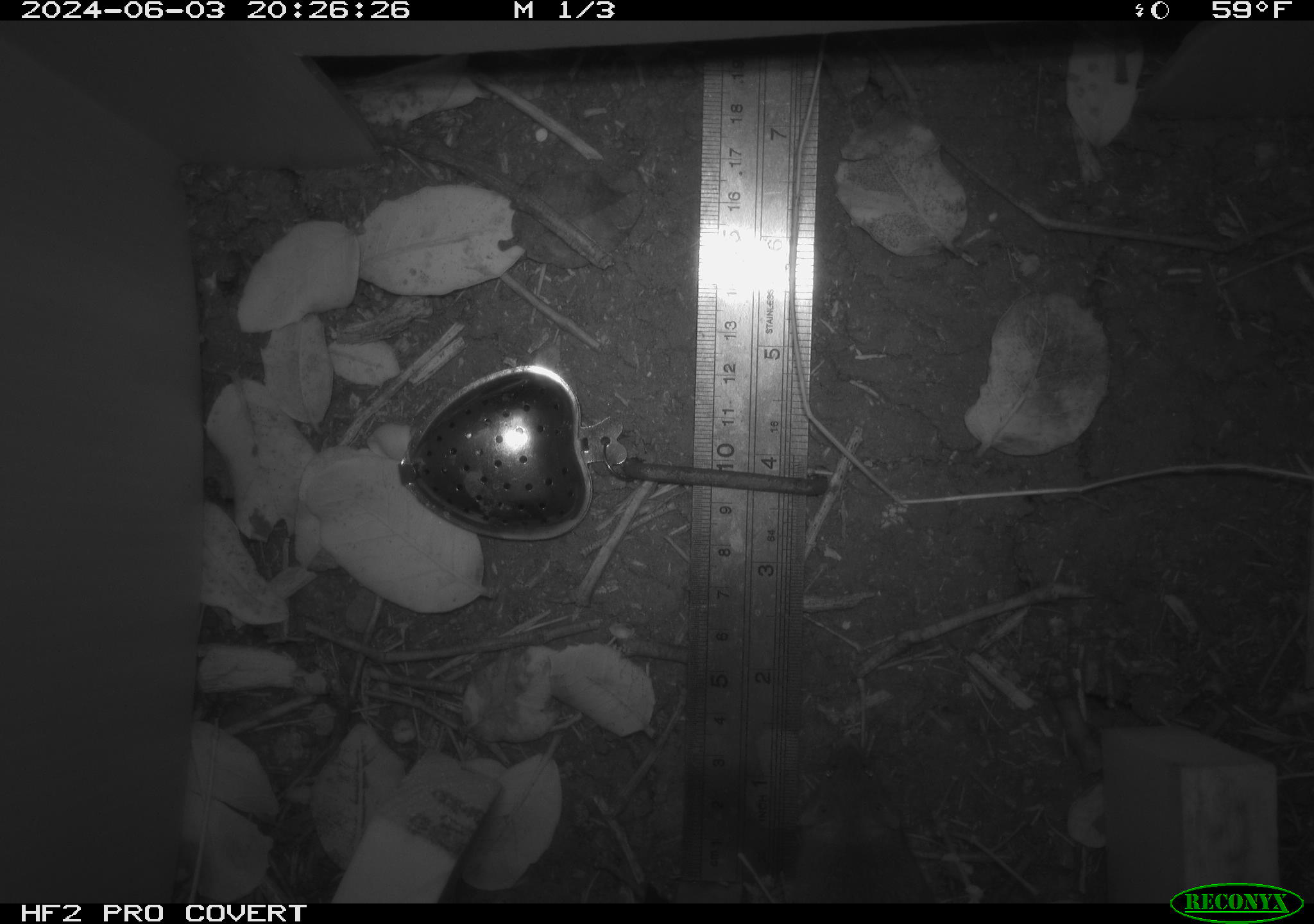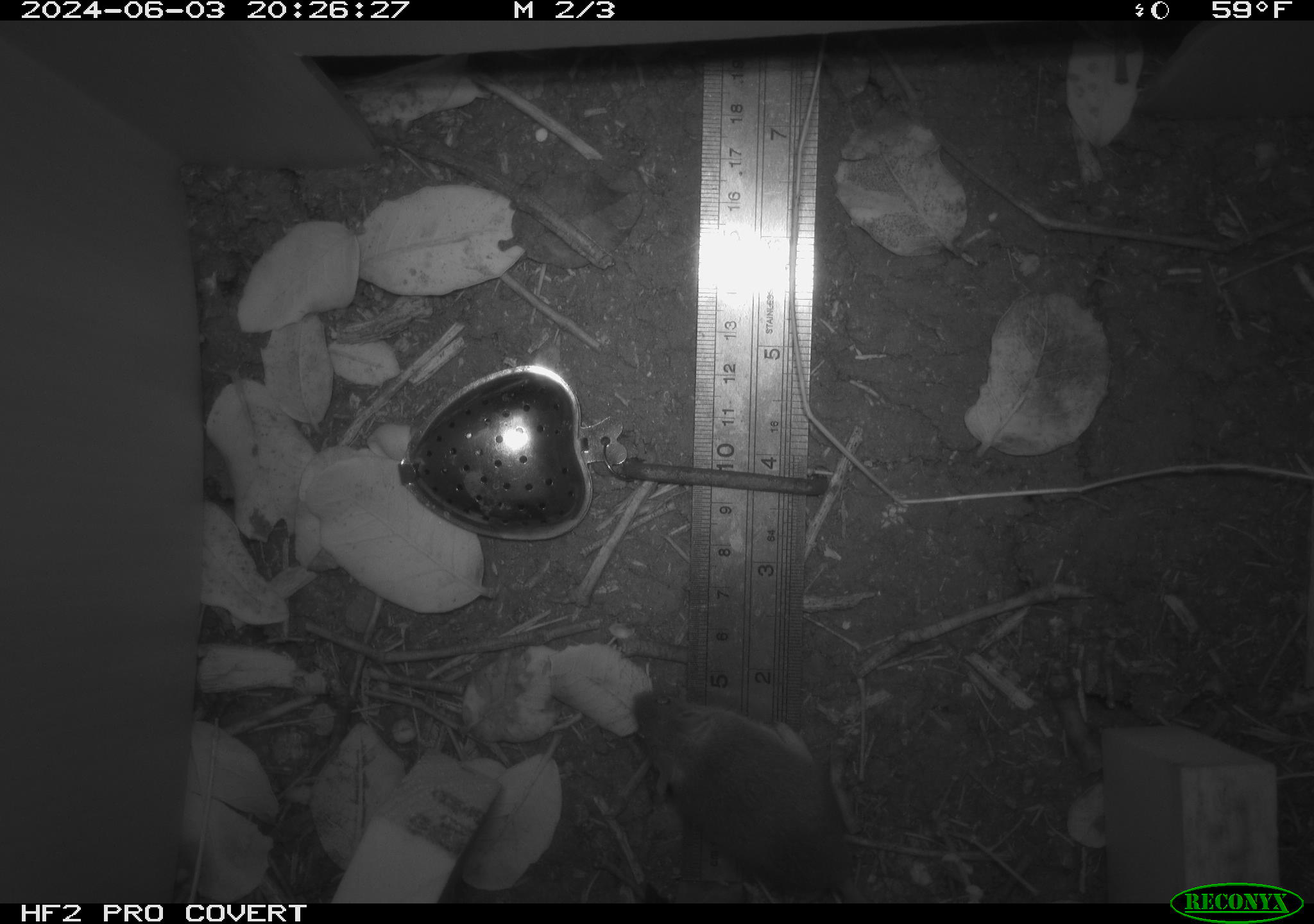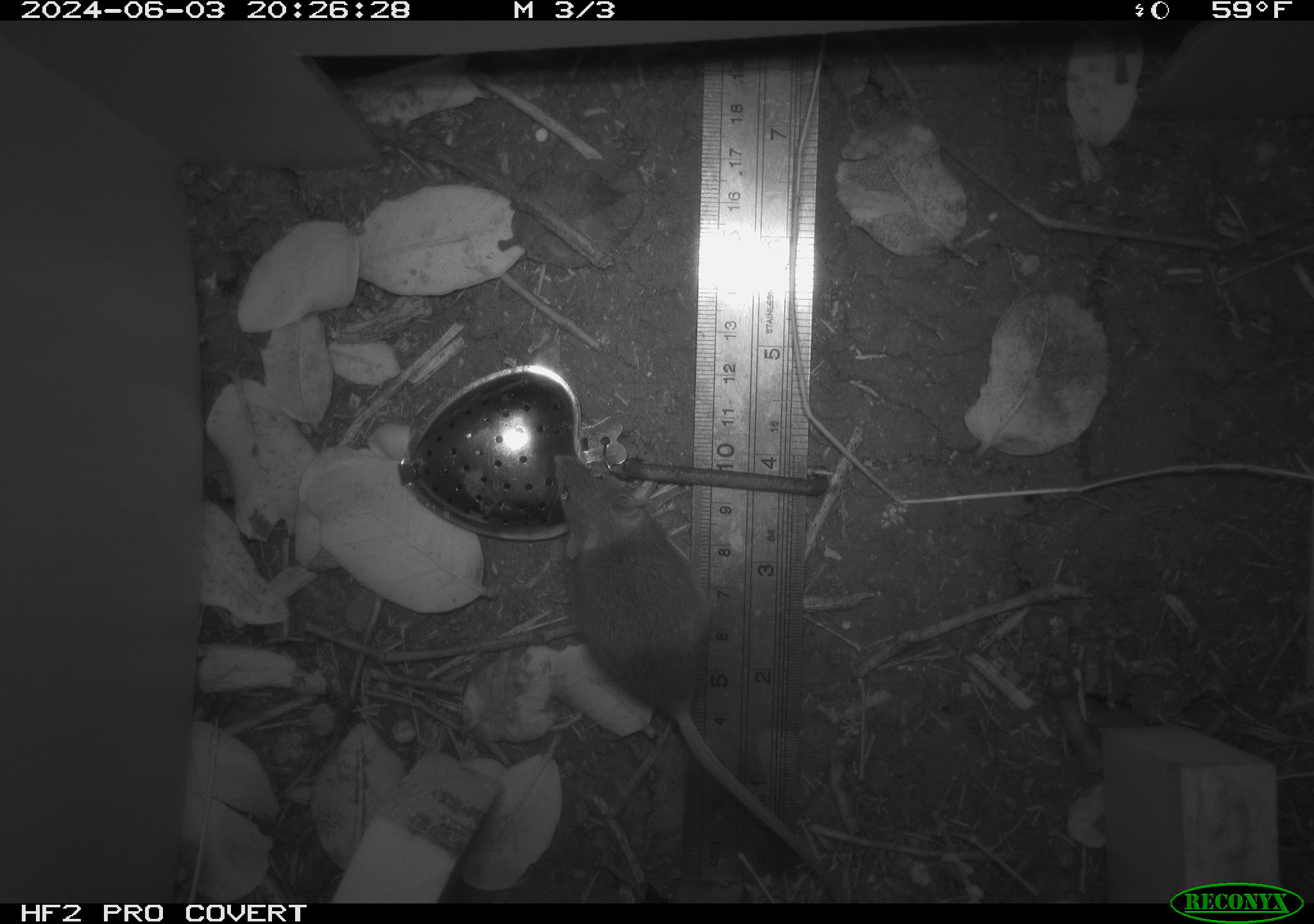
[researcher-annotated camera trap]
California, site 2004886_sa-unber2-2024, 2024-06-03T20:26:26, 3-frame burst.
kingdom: Animalia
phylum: Chordata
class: Mammalia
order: Rodentia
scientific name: Rodentia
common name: mouse species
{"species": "mouse species (Rodentia)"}